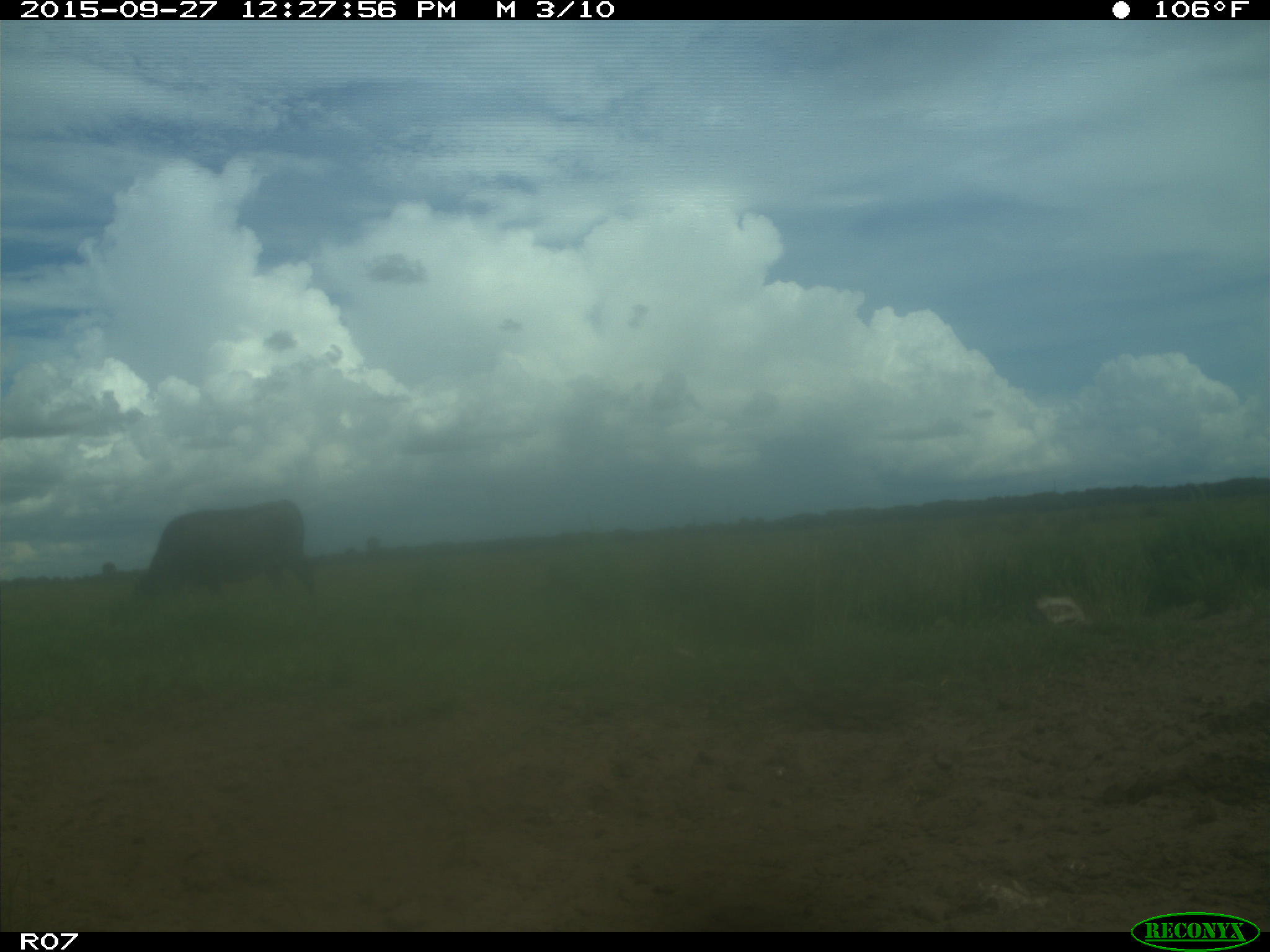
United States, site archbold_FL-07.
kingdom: Animalia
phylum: Chordata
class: Mammalia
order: Artiodactyla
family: Bovidae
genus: Bos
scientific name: Bos taurus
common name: domestic cow